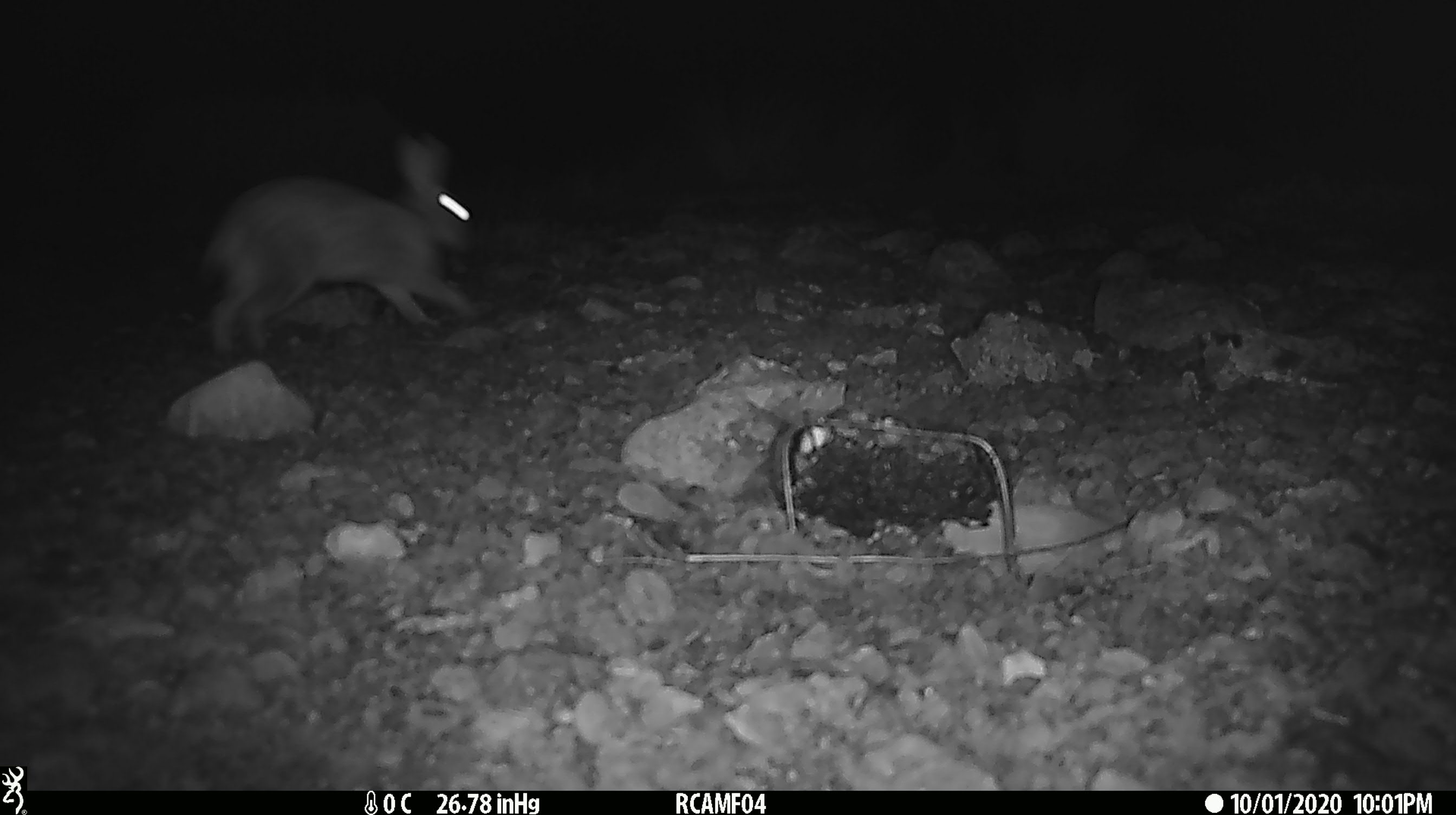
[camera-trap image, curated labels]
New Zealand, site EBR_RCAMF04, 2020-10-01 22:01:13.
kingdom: Animalia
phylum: Chordata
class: Mammalia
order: Lagomorpha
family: Leporidae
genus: Lepus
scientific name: Lepus europaeus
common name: brown hare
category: hare